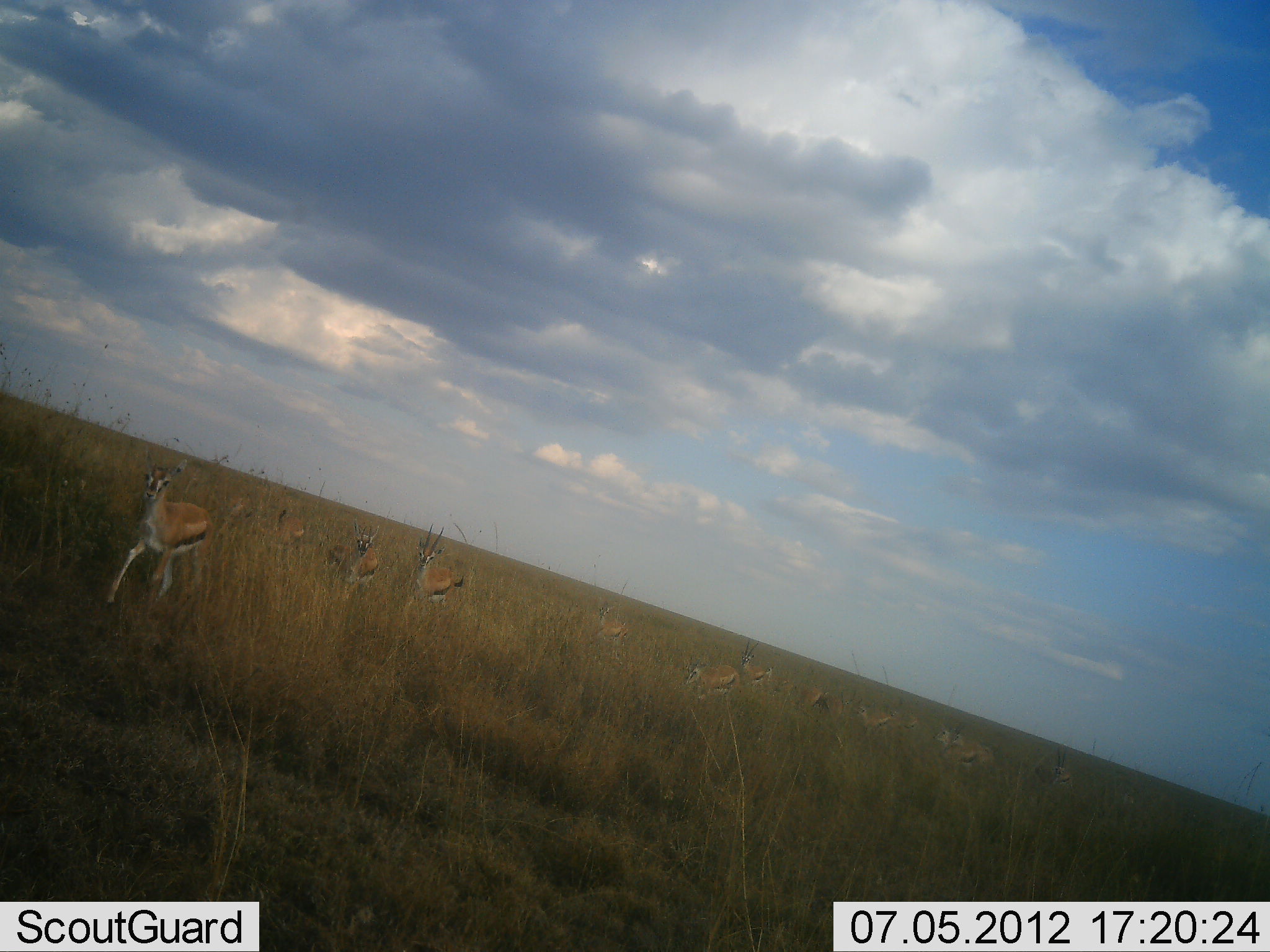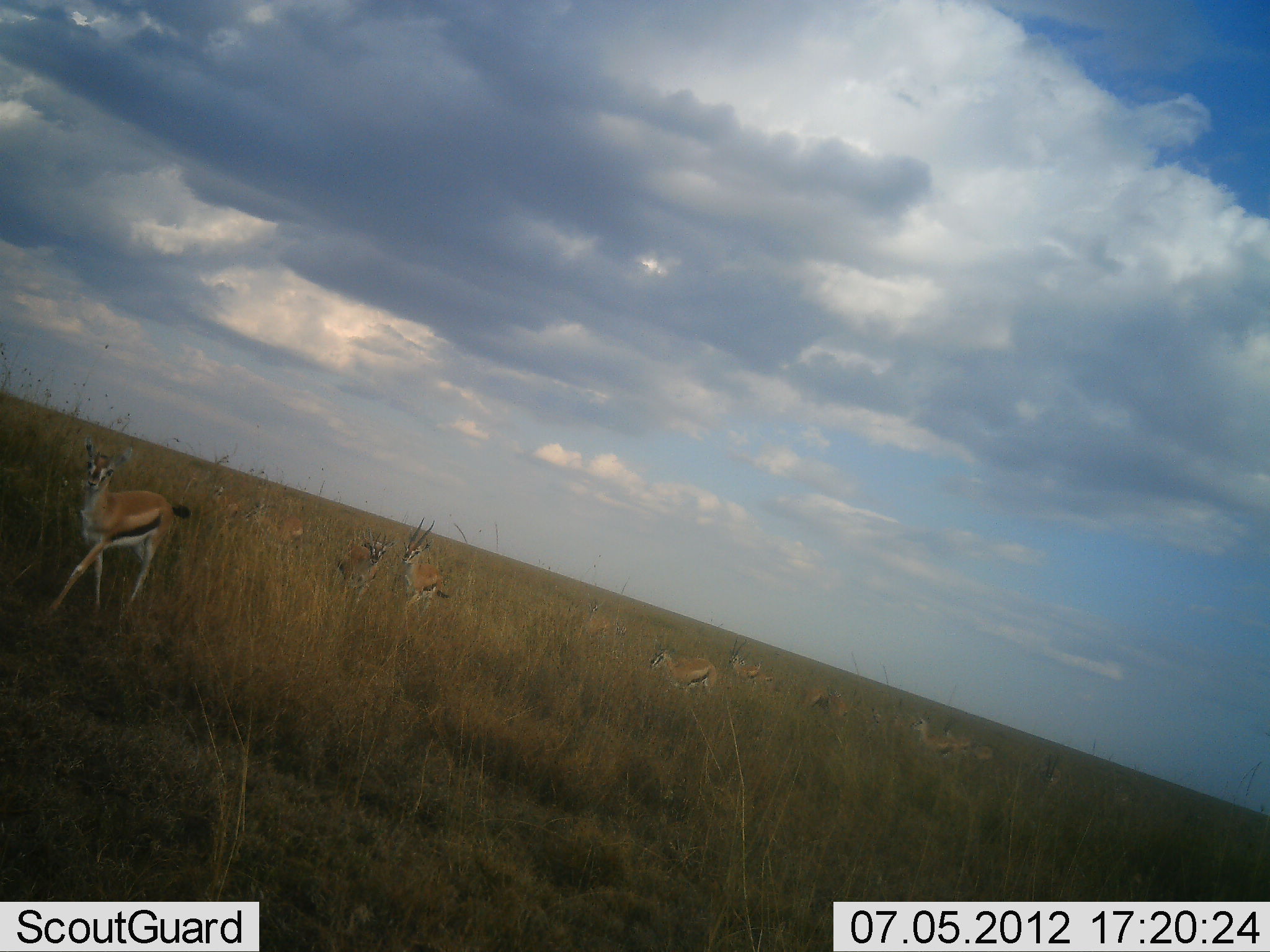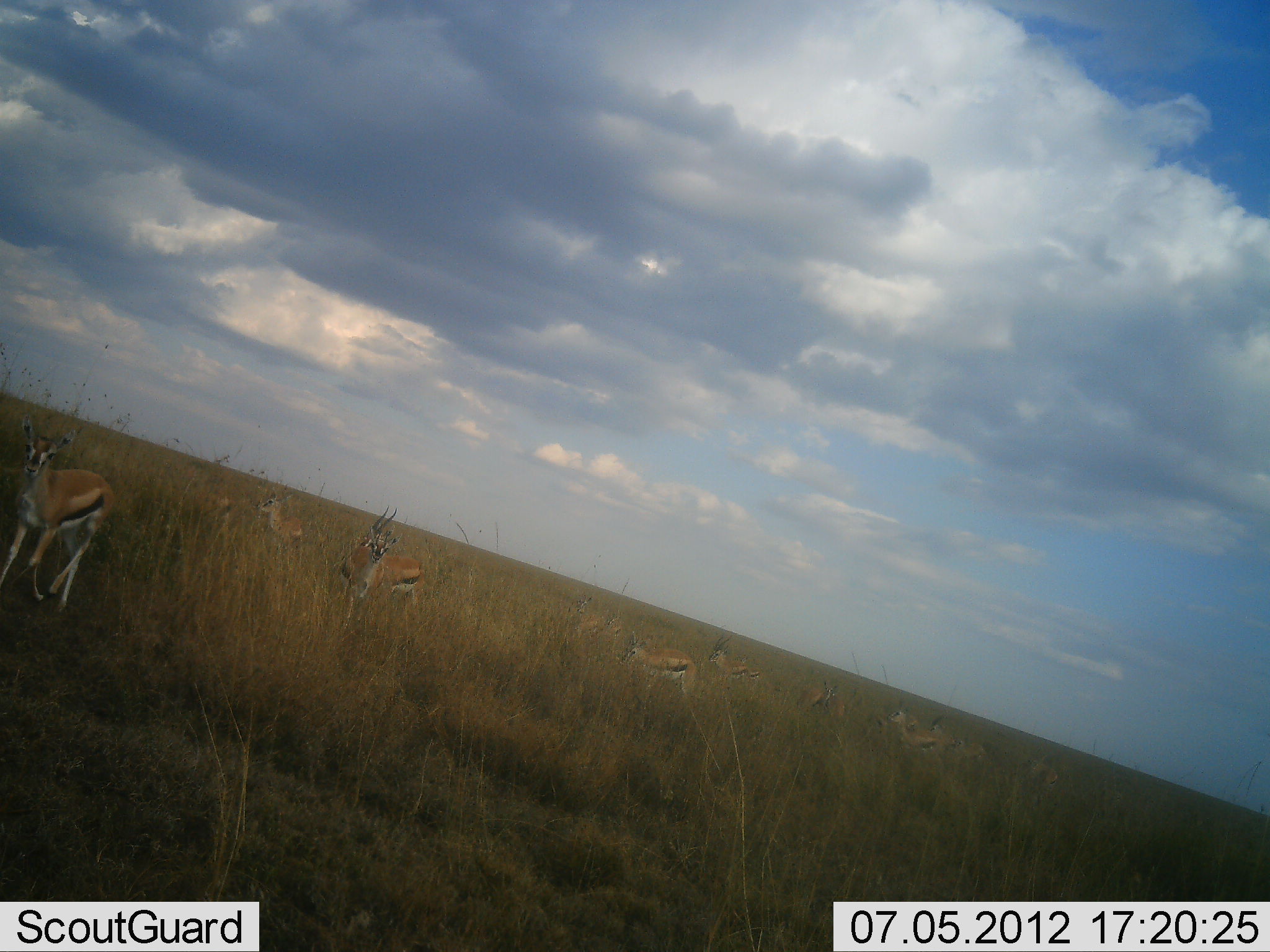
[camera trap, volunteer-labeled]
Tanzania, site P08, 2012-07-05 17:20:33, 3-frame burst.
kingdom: Animalia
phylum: Chordata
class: Mammalia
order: Artiodactyla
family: Bovidae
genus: Eudorcas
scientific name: Eudorcas thomsonii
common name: thomson's gazelle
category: gazellethomsons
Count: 11-50.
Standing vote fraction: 50%.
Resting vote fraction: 0%.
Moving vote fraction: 100%.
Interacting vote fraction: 0%.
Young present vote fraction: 0%.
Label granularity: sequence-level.